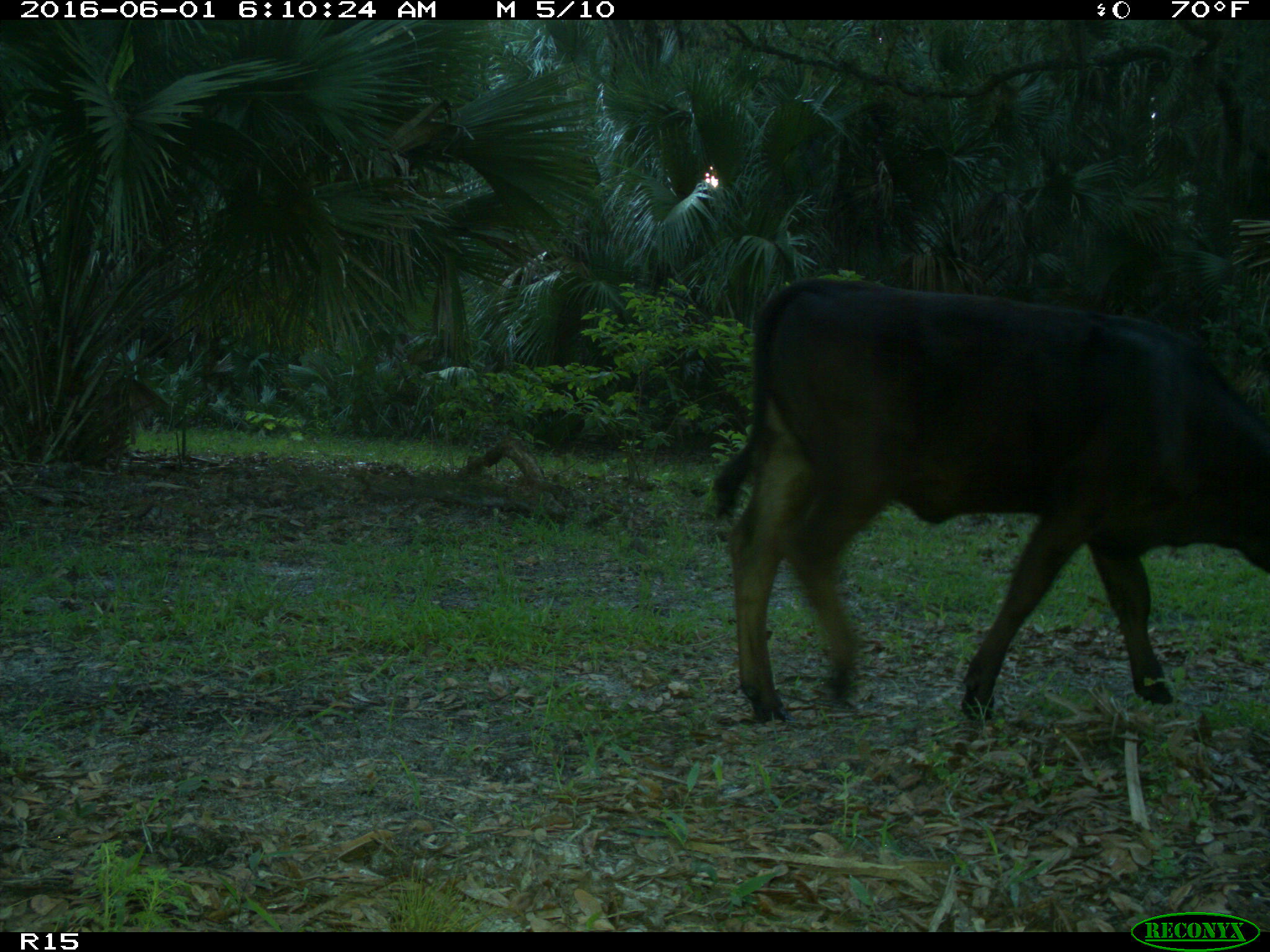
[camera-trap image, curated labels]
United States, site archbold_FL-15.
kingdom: Animalia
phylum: Chordata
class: Mammalia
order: Artiodactyla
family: Bovidae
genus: Bos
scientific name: Bos taurus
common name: domestic cow